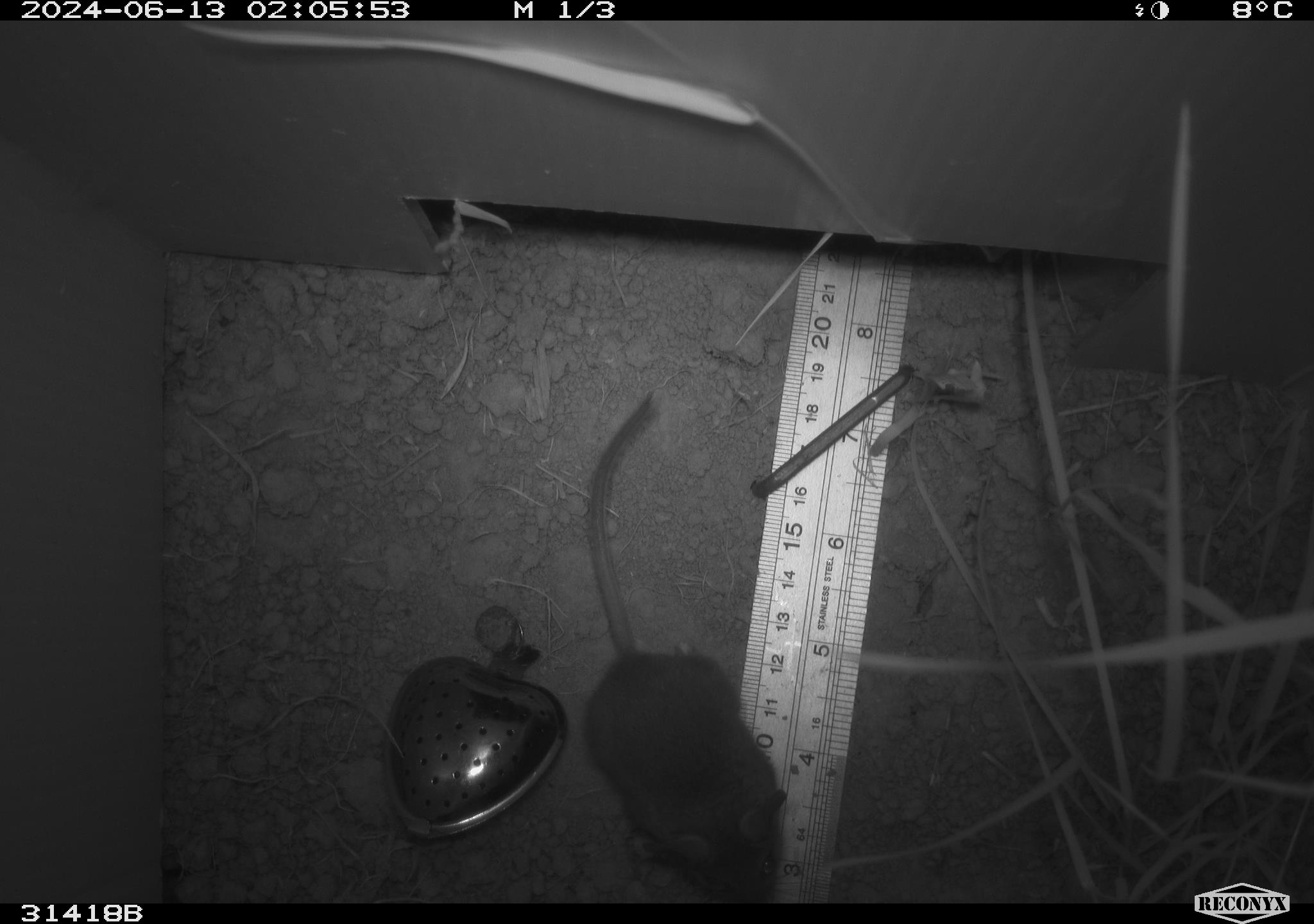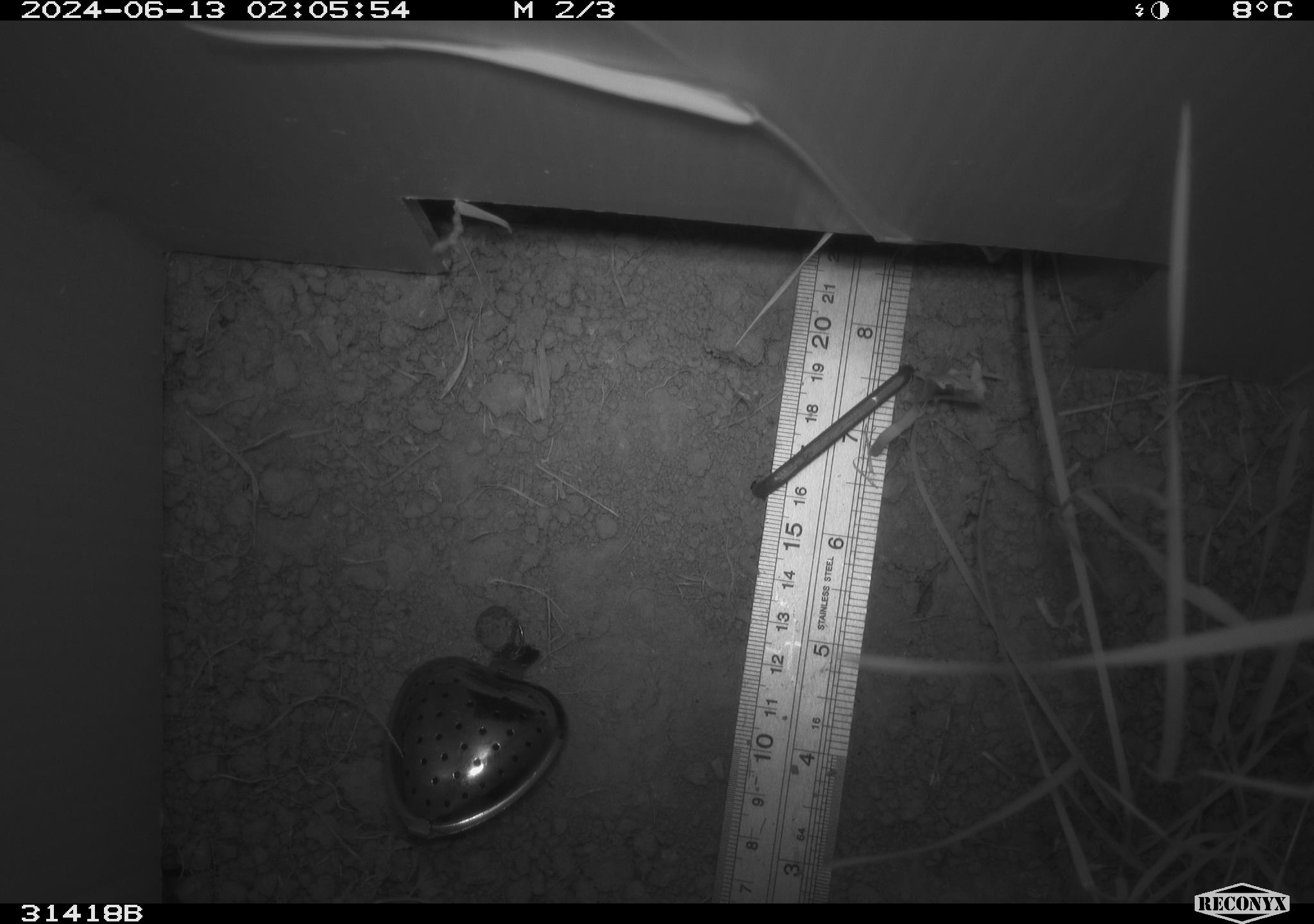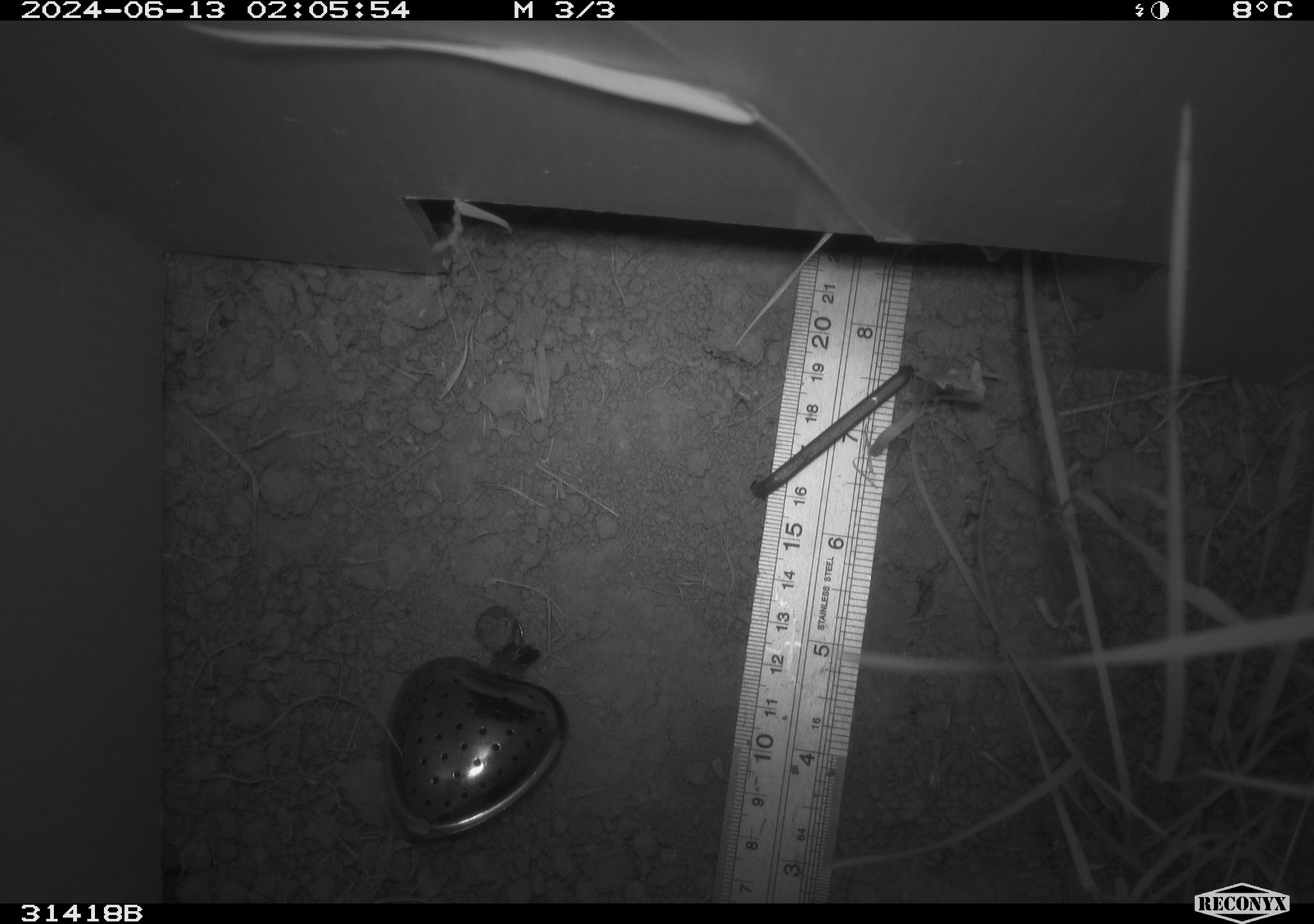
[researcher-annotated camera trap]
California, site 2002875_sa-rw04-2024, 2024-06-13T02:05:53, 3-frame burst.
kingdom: Animalia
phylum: Chordata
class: Mammalia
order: Rodentia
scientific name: Rodentia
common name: mouse species